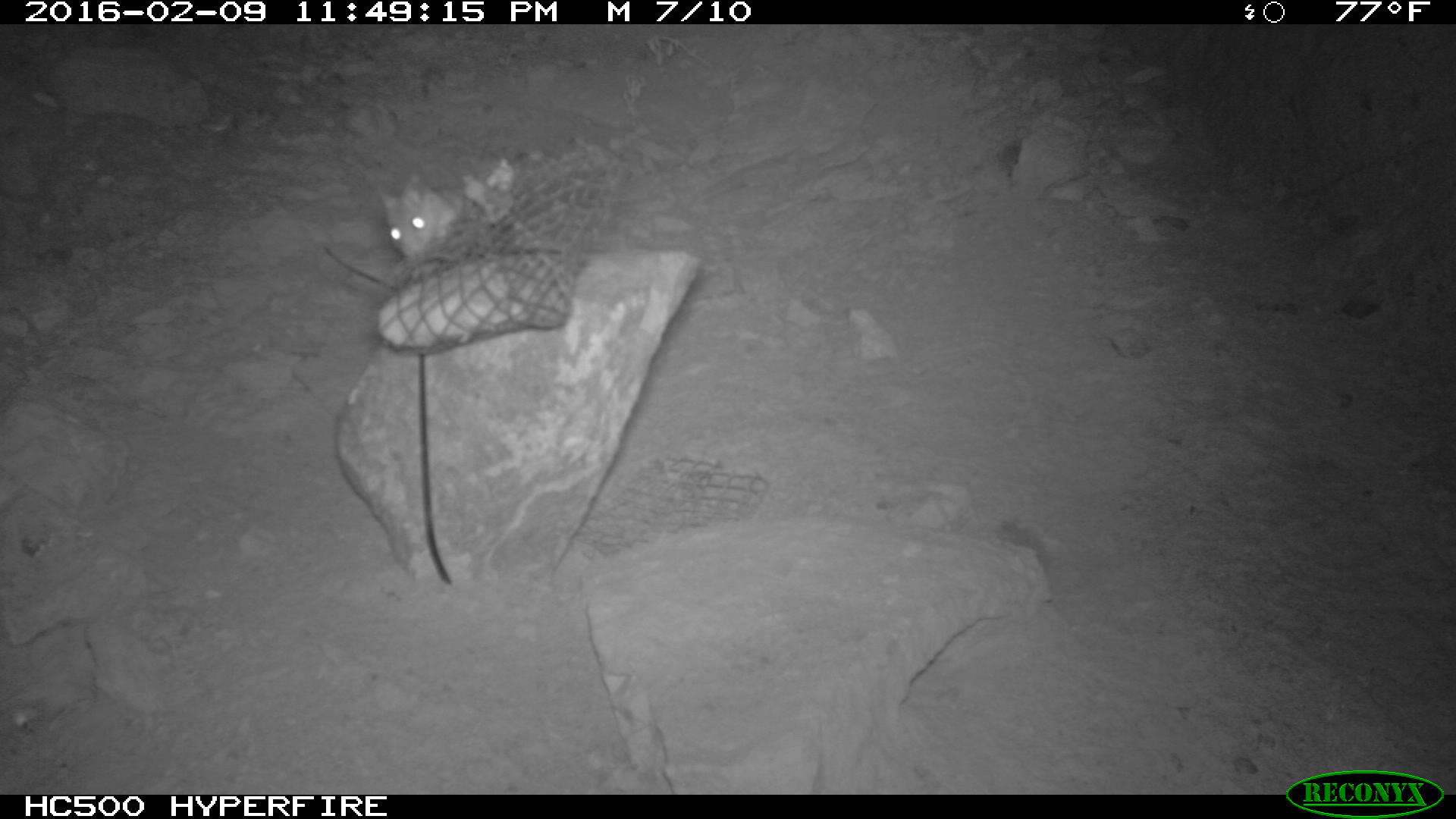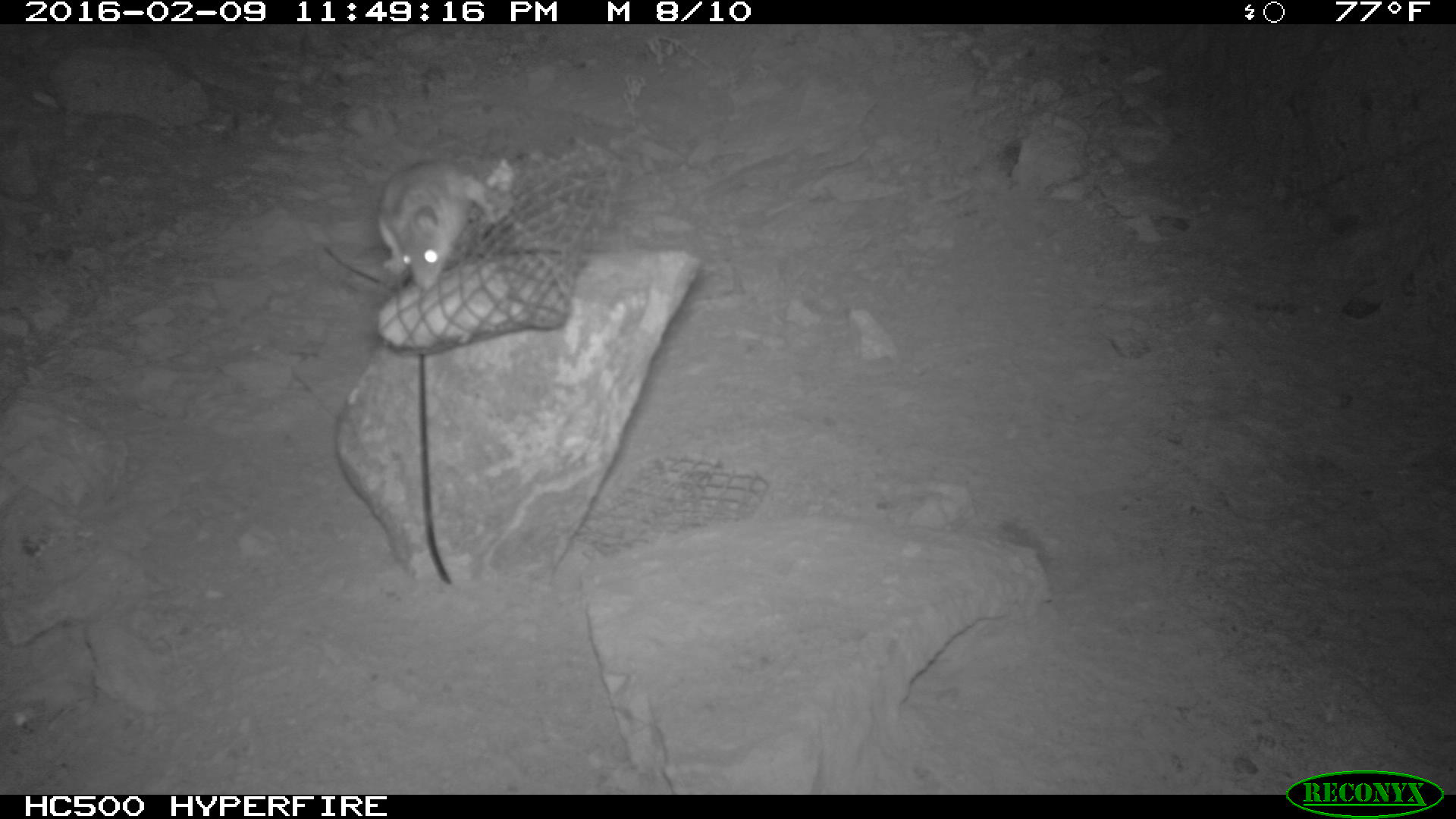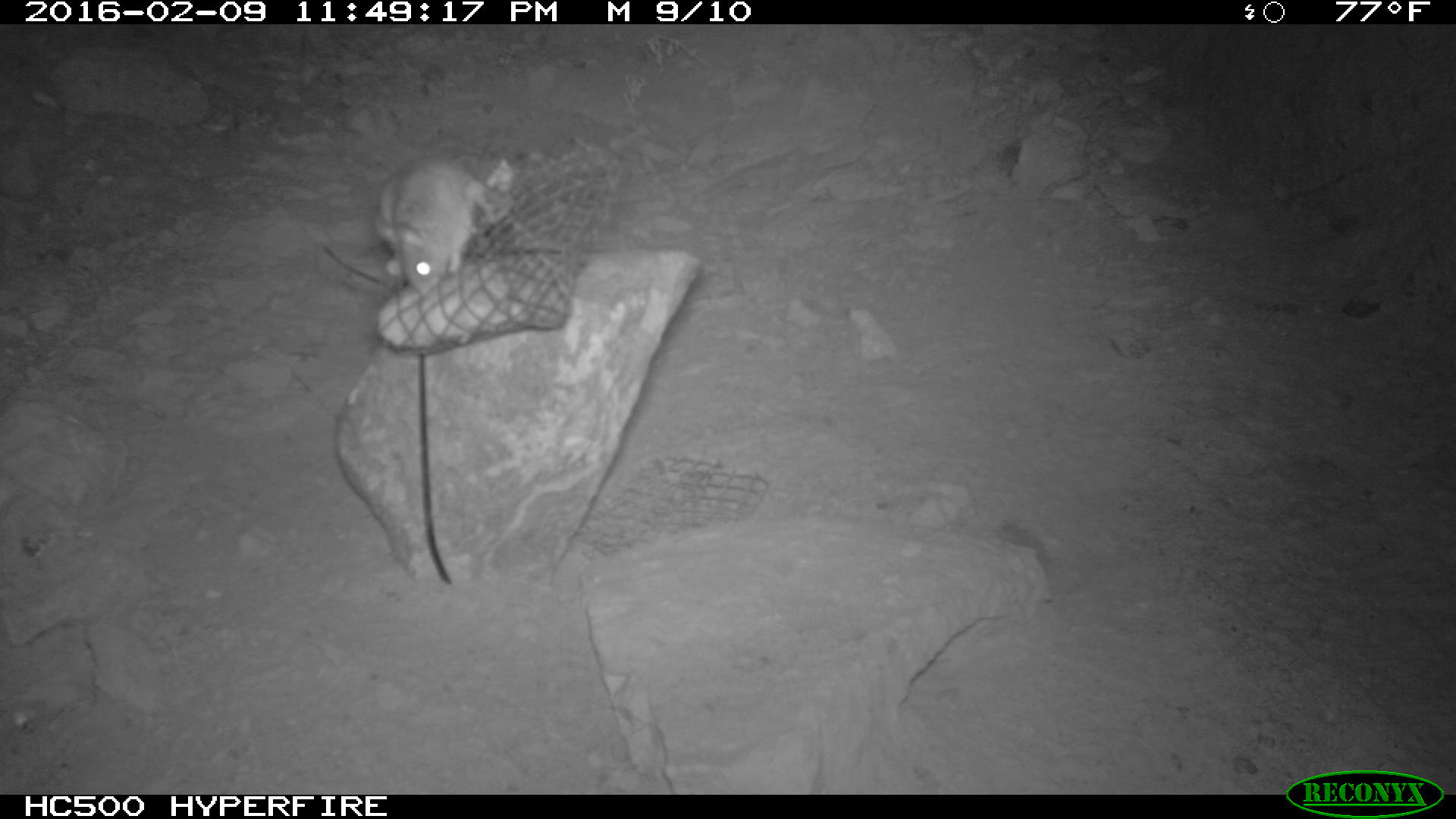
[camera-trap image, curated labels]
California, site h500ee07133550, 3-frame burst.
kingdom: Animalia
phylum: Chordata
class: Mammalia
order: Rodentia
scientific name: Rodentia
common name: rodent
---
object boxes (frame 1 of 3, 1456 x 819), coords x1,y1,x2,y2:
rodent: 381,172,478,256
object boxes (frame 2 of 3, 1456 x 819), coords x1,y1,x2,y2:
rodent: 375,158,475,292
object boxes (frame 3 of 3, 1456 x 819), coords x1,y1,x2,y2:
rodent: 372,156,497,297